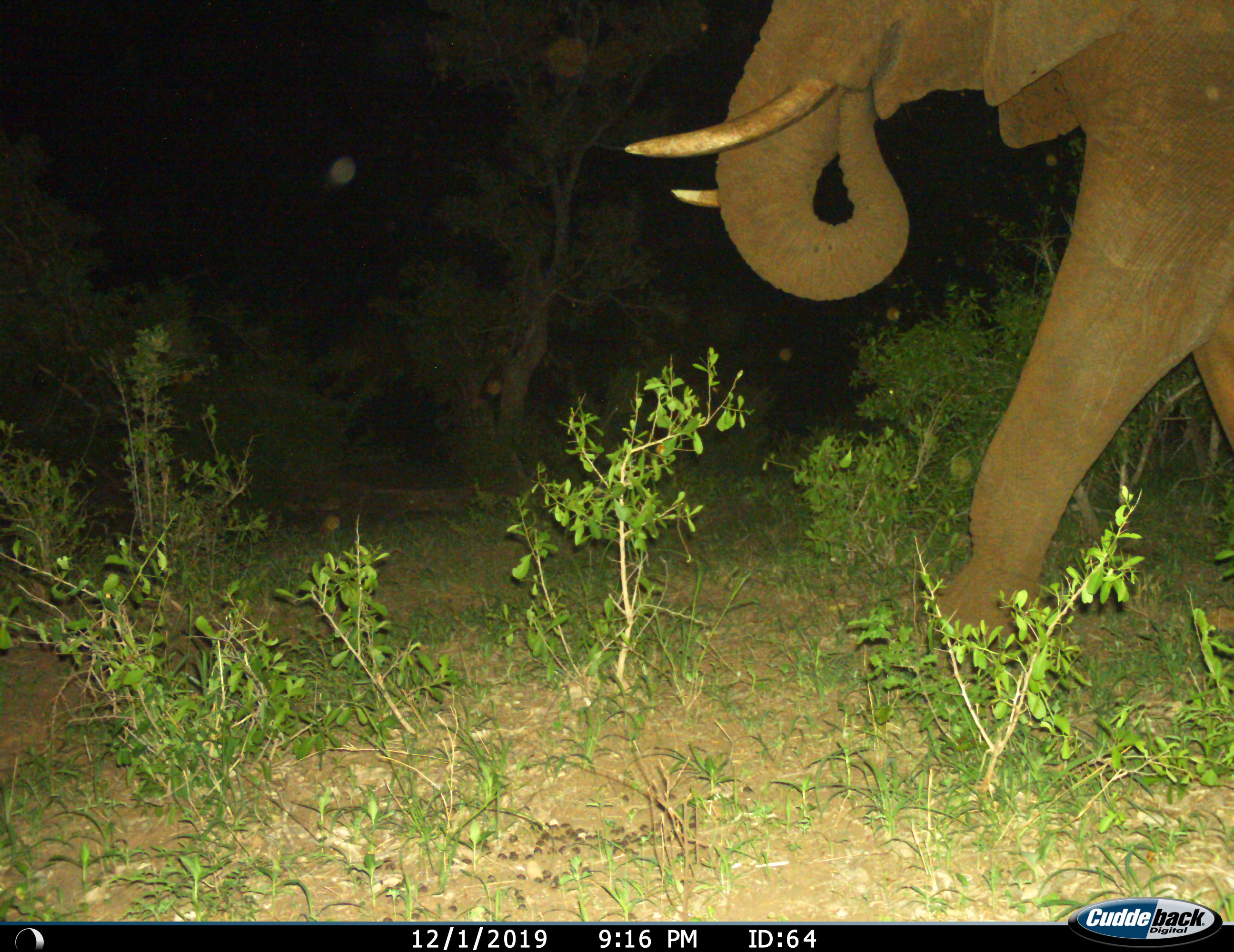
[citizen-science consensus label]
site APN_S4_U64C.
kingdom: Animalia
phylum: Chordata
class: Mammalia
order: Proboscidea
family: Elephantidae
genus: Loxodonta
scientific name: Loxodonta africana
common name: african bush elephant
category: elephant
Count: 1.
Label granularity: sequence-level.